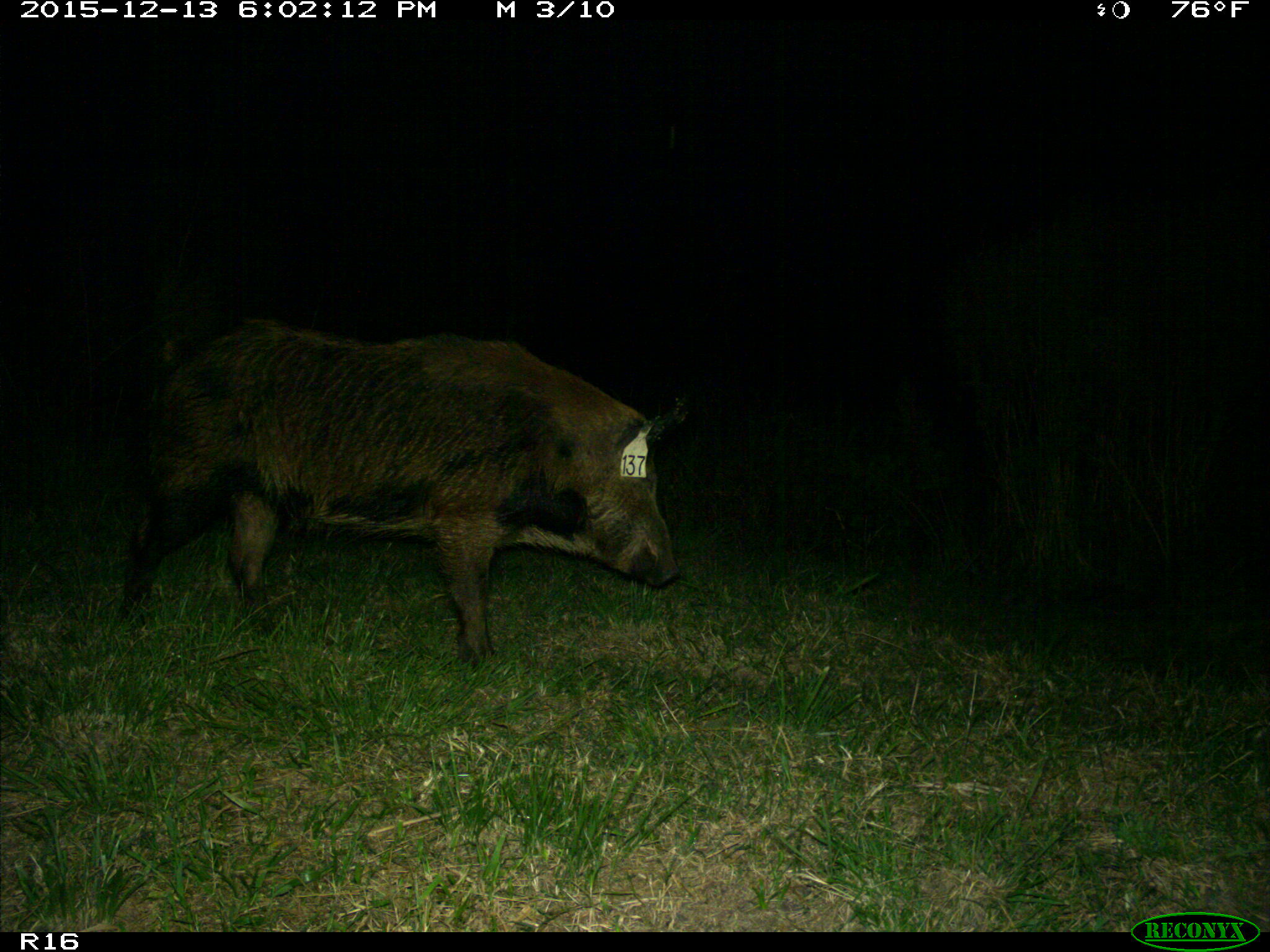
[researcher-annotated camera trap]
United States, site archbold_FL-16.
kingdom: Animalia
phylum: Chordata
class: Mammalia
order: Artiodactyla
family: Suidae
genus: Sus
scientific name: Sus scrofa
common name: wild boar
Sus scrofa (wild boar).